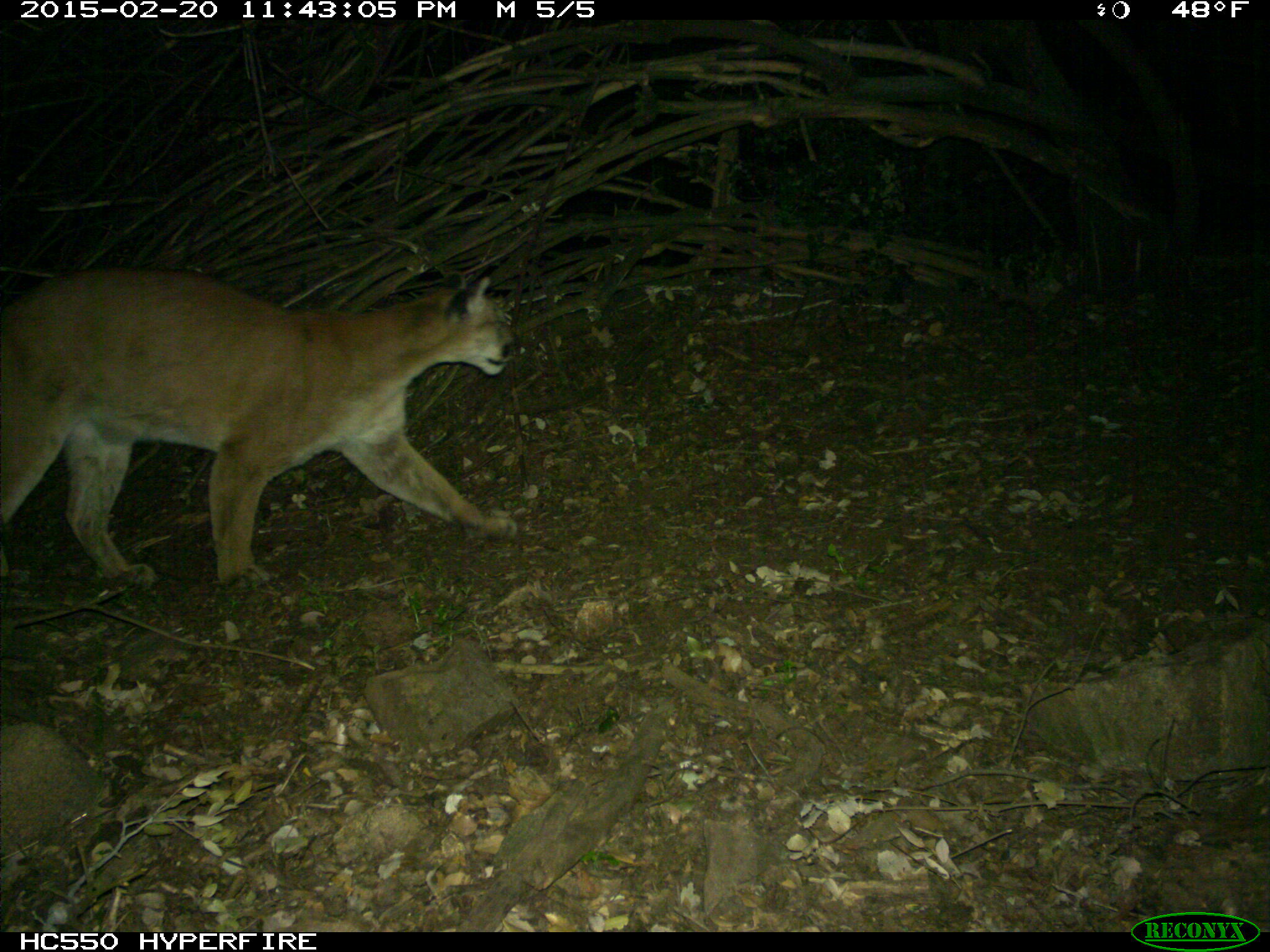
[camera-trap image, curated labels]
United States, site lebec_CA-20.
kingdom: Animalia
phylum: Chordata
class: Mammalia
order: Carnivora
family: Felidae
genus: Puma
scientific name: Puma concolor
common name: mountain lion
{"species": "Puma concolor (mountain lion)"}